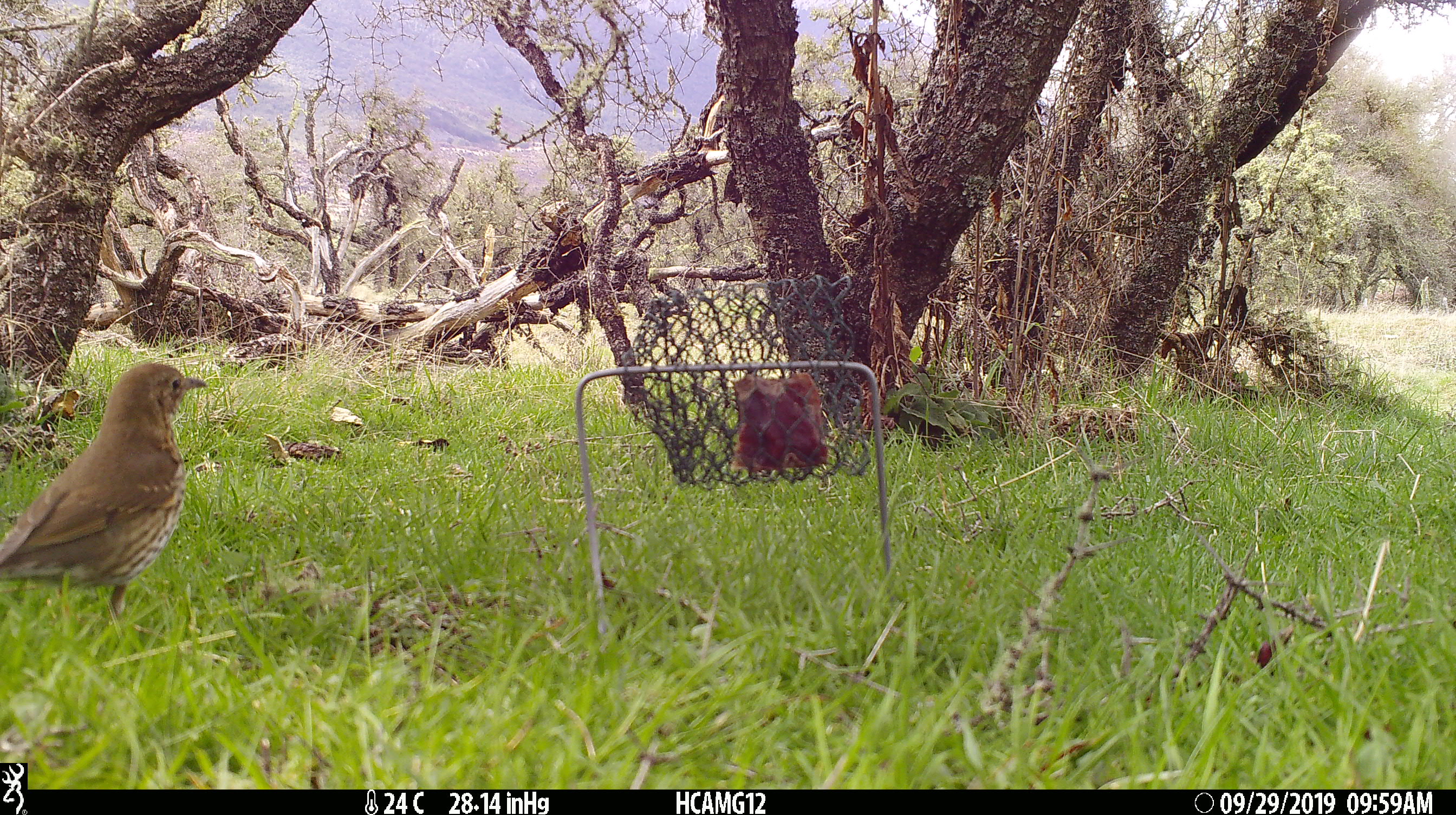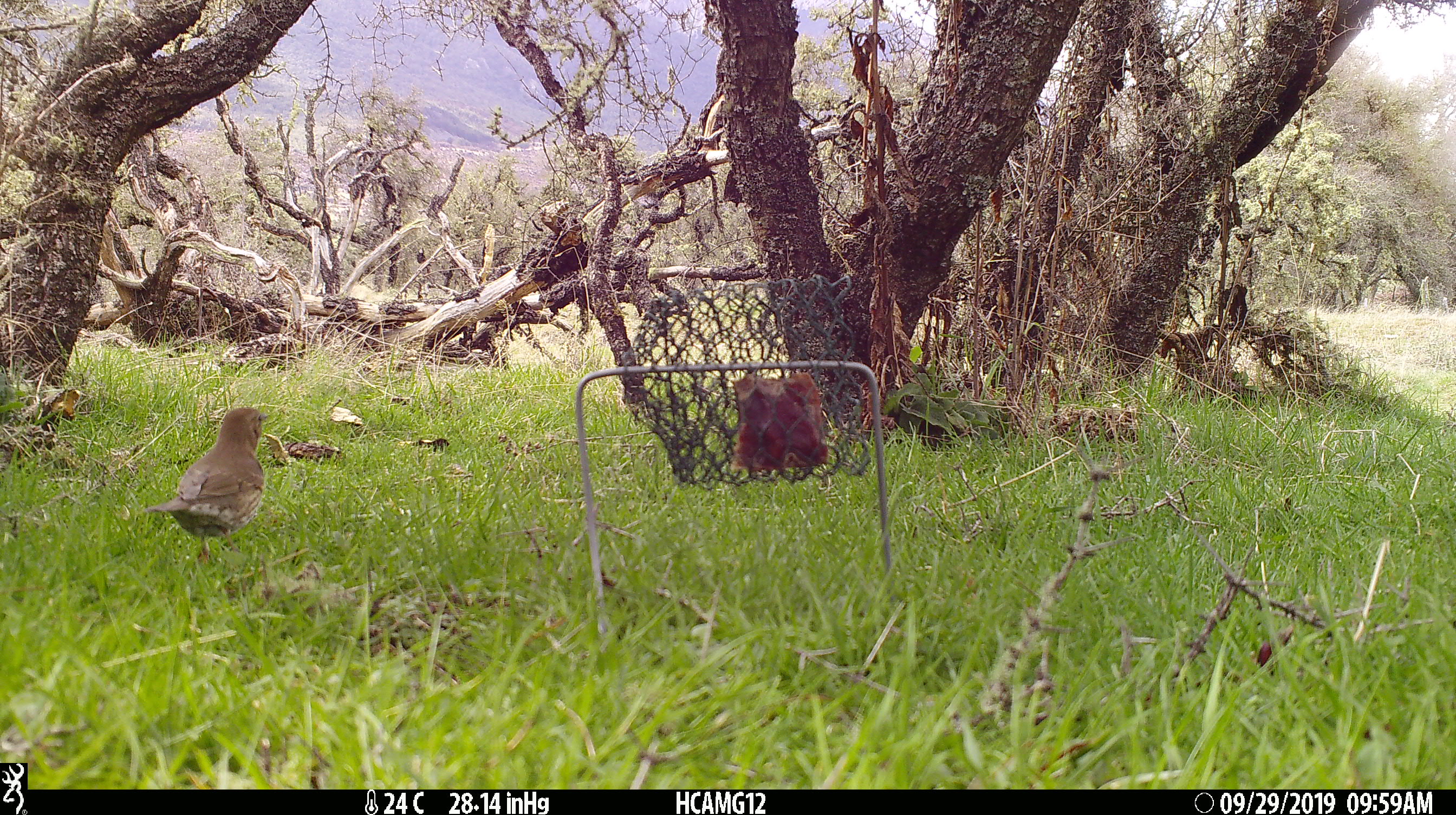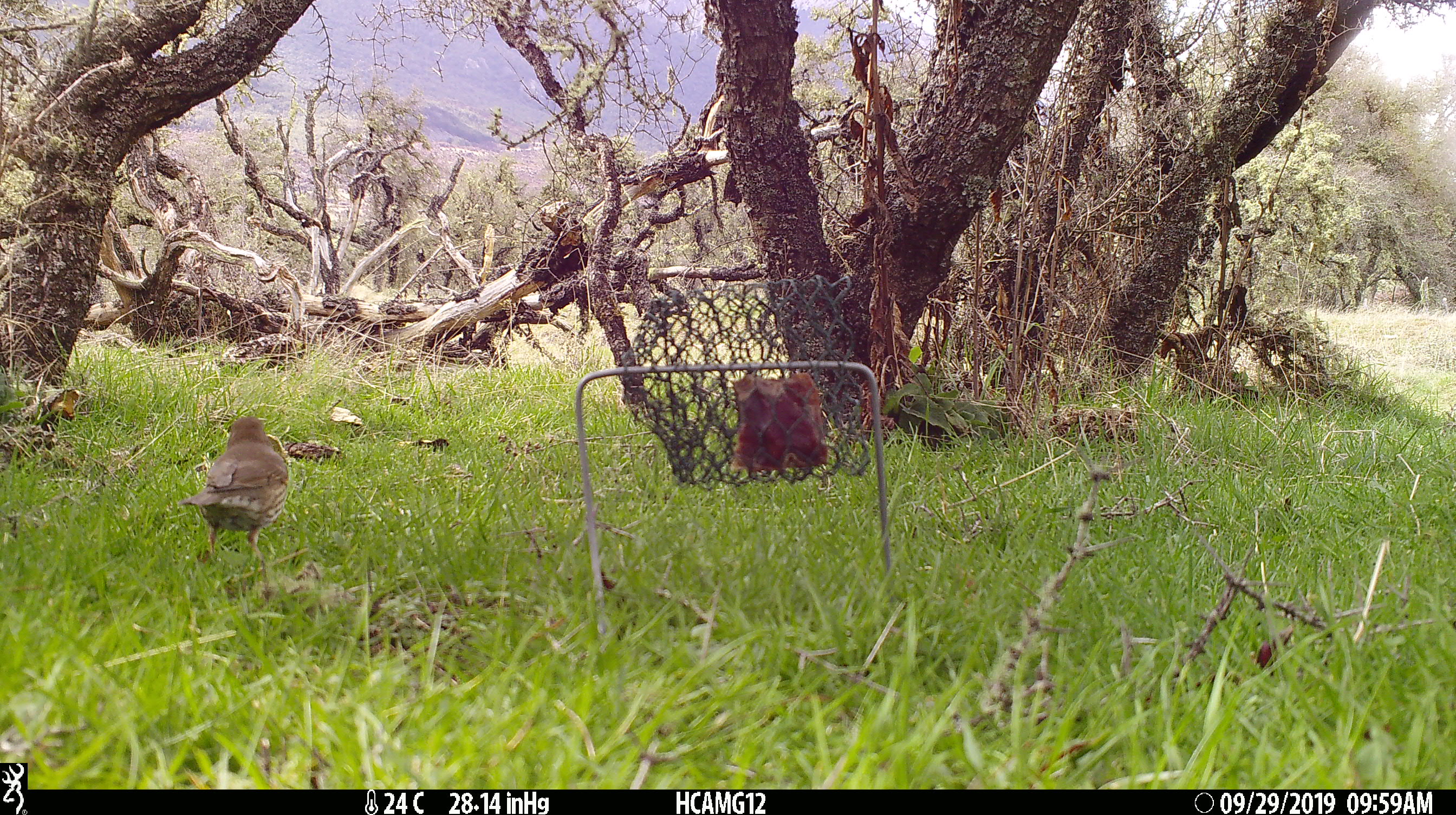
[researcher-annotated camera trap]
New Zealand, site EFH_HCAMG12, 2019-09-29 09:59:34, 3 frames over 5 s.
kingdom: Animalia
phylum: Chordata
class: Aves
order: Passeriformes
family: Turdidae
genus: Turdus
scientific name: Turdus philomelos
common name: song thrush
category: thrush